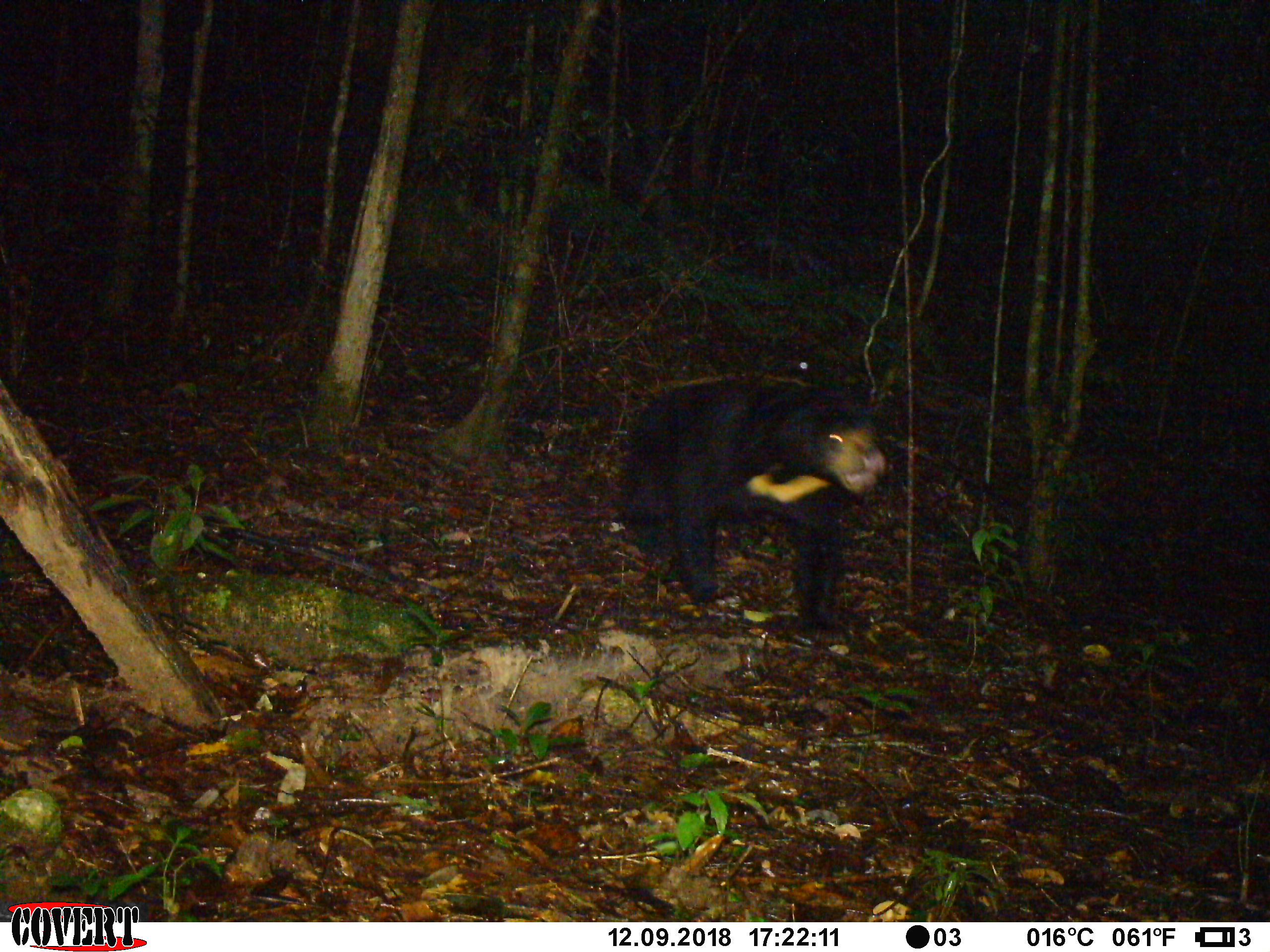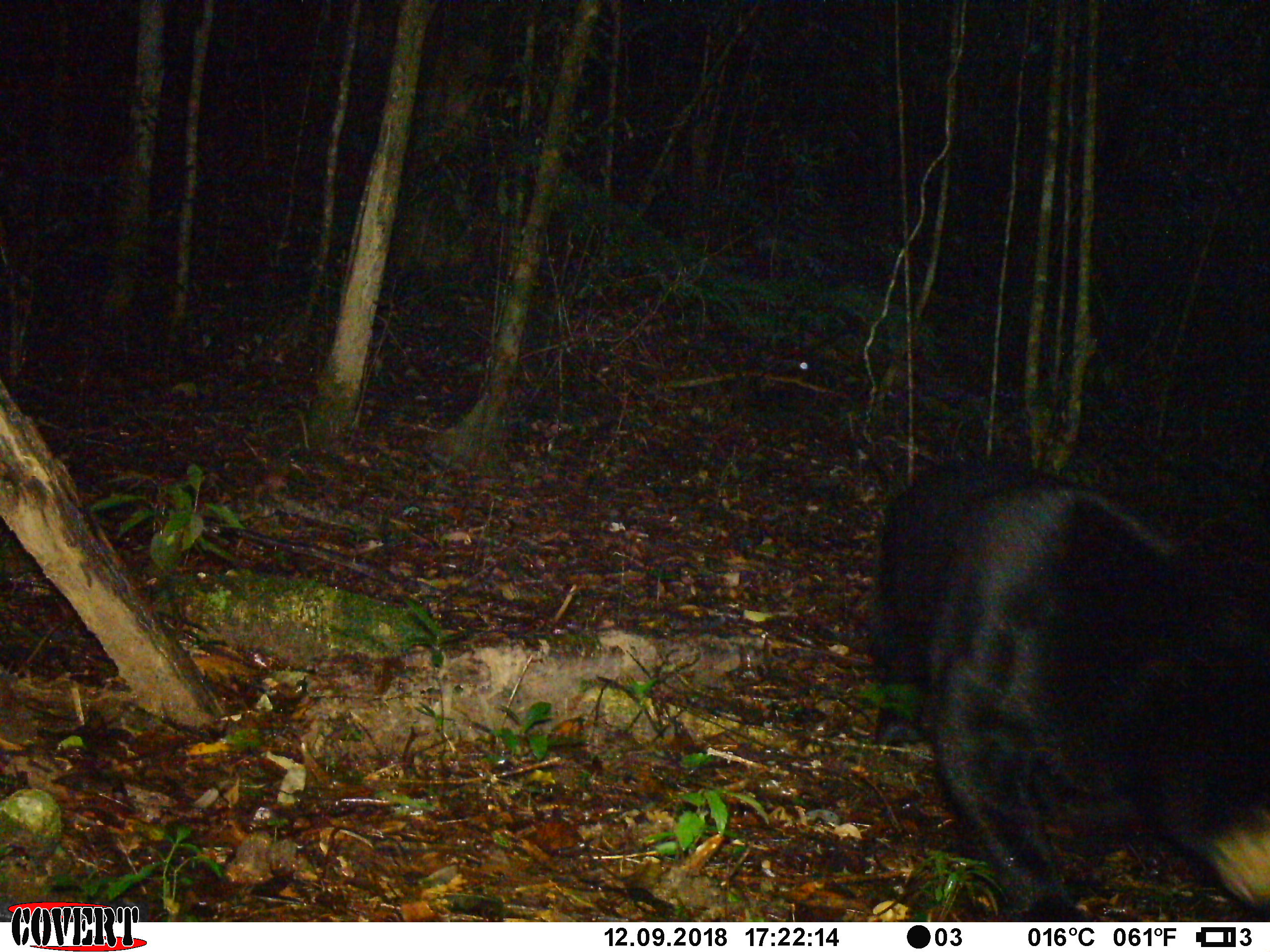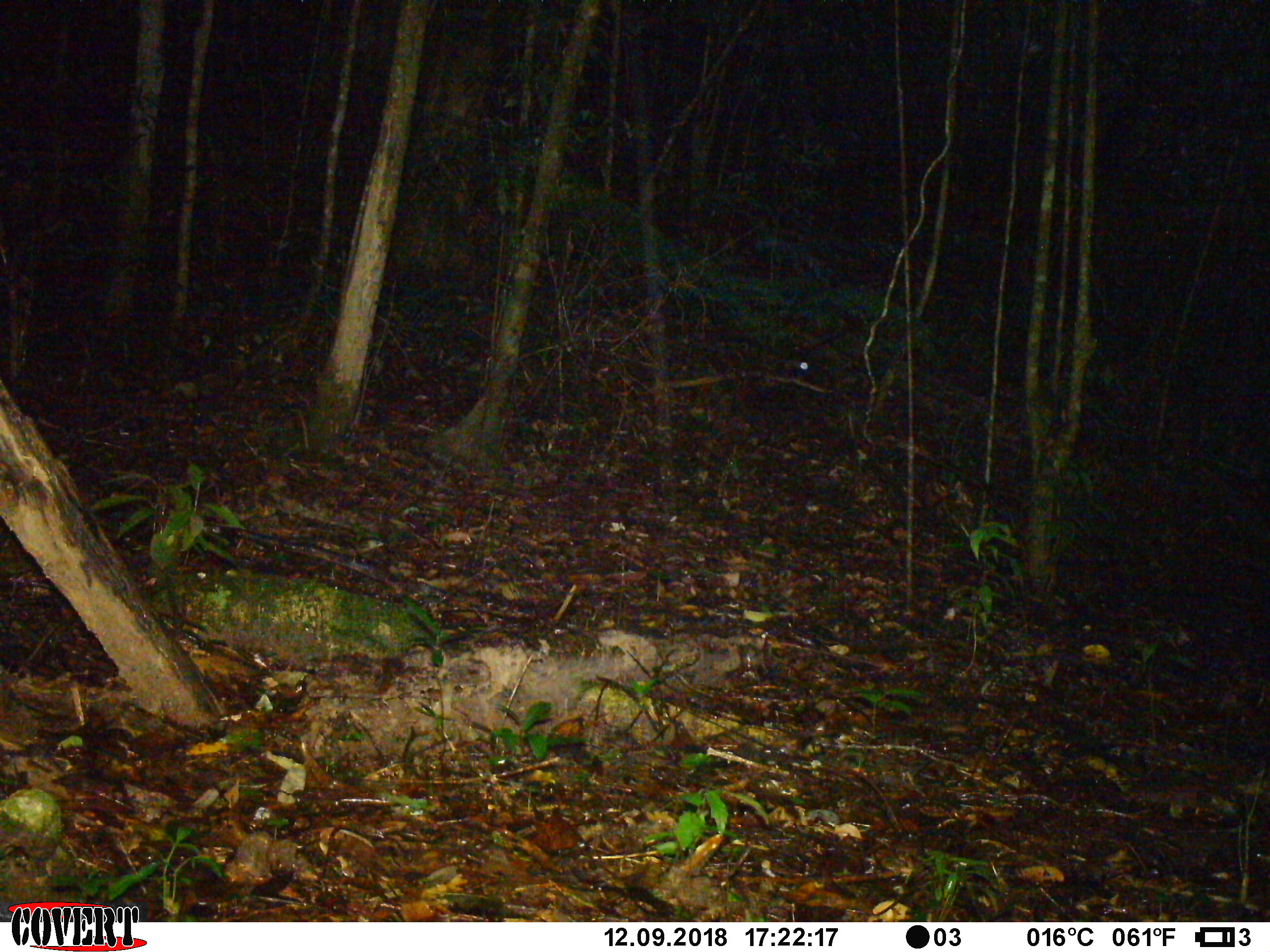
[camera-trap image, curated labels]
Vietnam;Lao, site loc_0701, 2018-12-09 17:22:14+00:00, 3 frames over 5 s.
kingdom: Animalia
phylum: Chordata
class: Mammalia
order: Carnivora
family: Ursidae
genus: Helarctos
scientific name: Helarctos malayanus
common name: sun bear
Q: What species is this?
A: Sun bear (Helarctos malayanus).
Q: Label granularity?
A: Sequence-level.